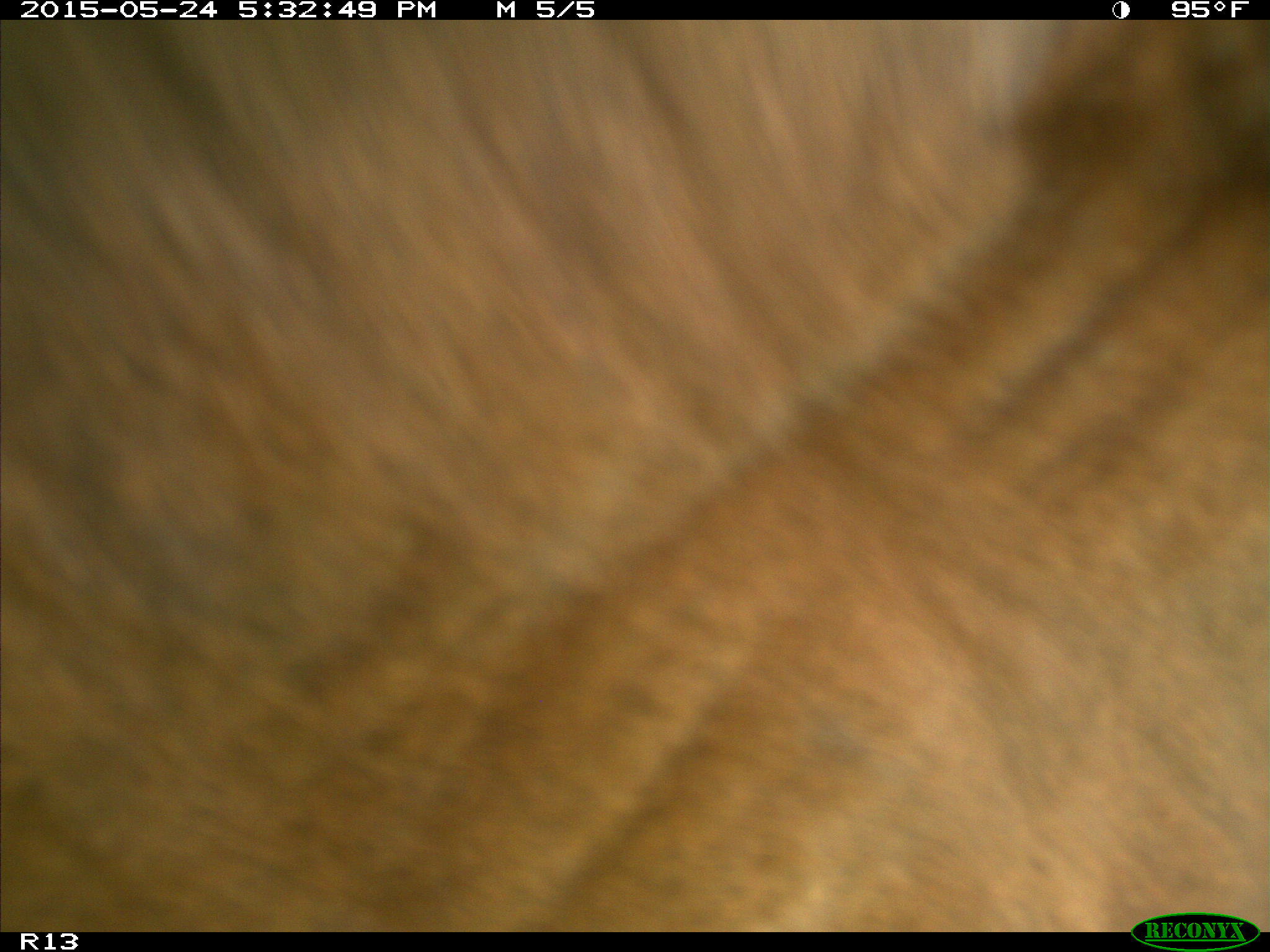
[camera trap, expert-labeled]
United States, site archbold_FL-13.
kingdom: Animalia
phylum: Chordata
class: Mammalia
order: Artiodactyla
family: Bovidae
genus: Bos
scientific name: Bos taurus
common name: domestic cow